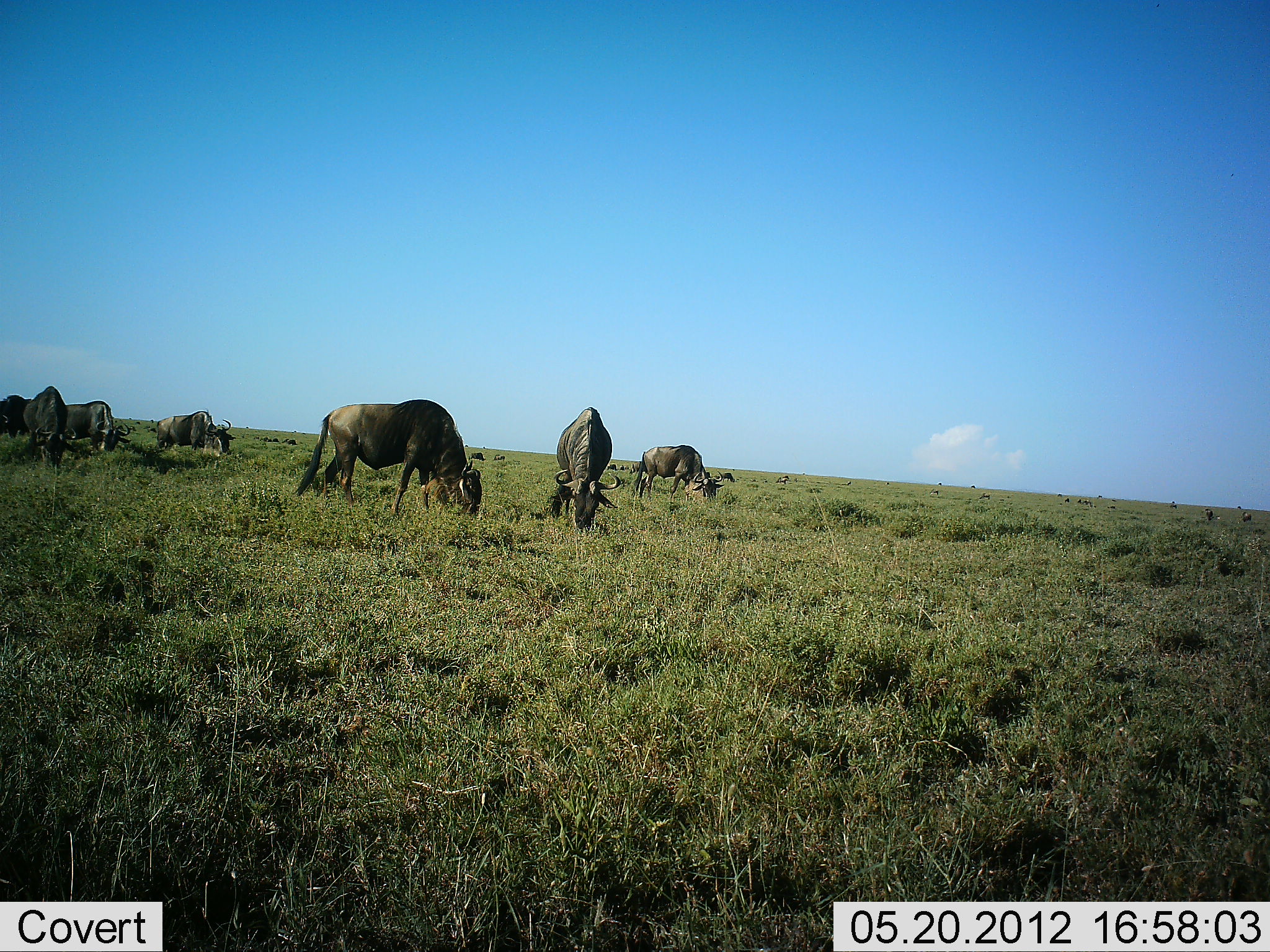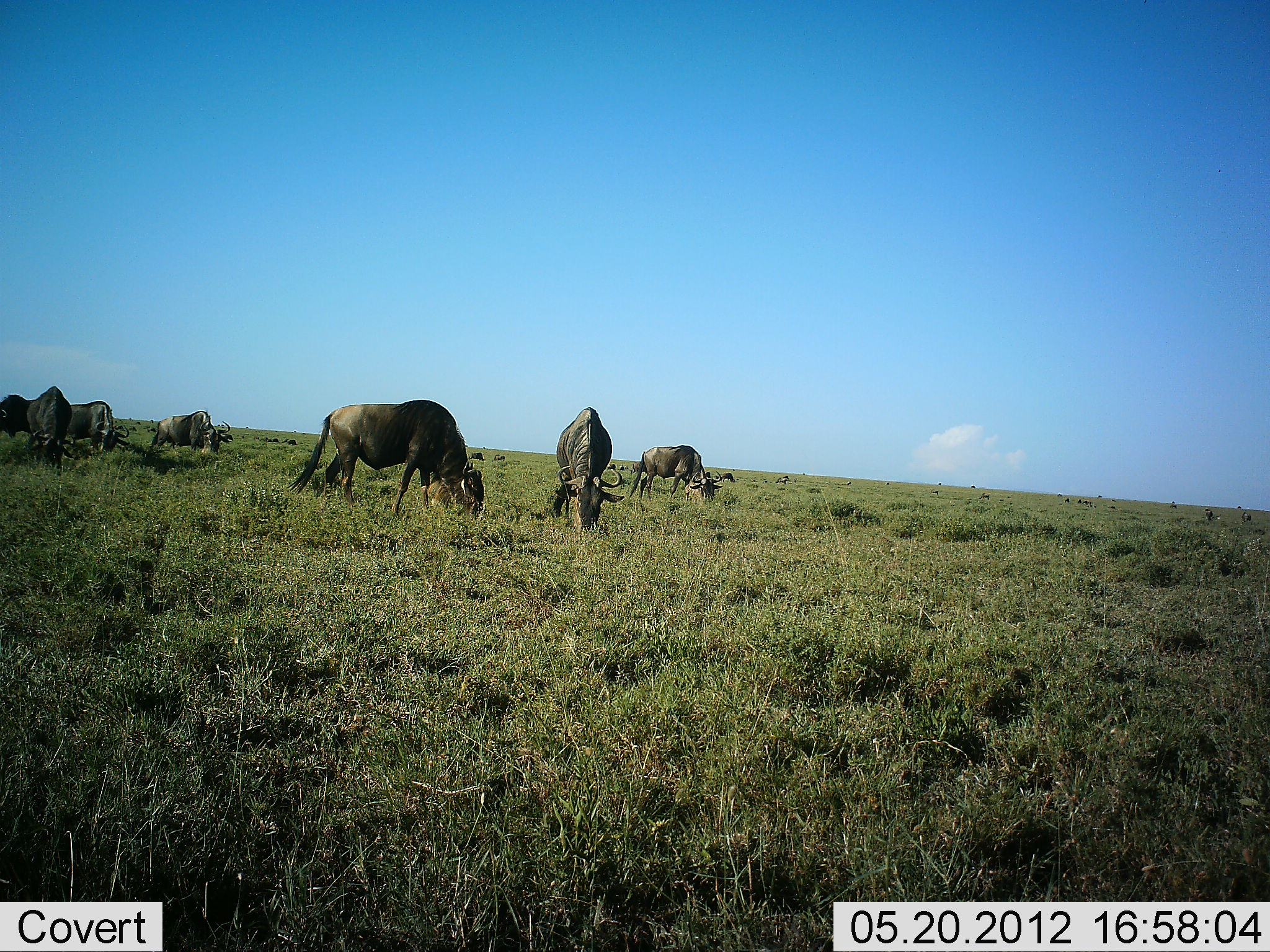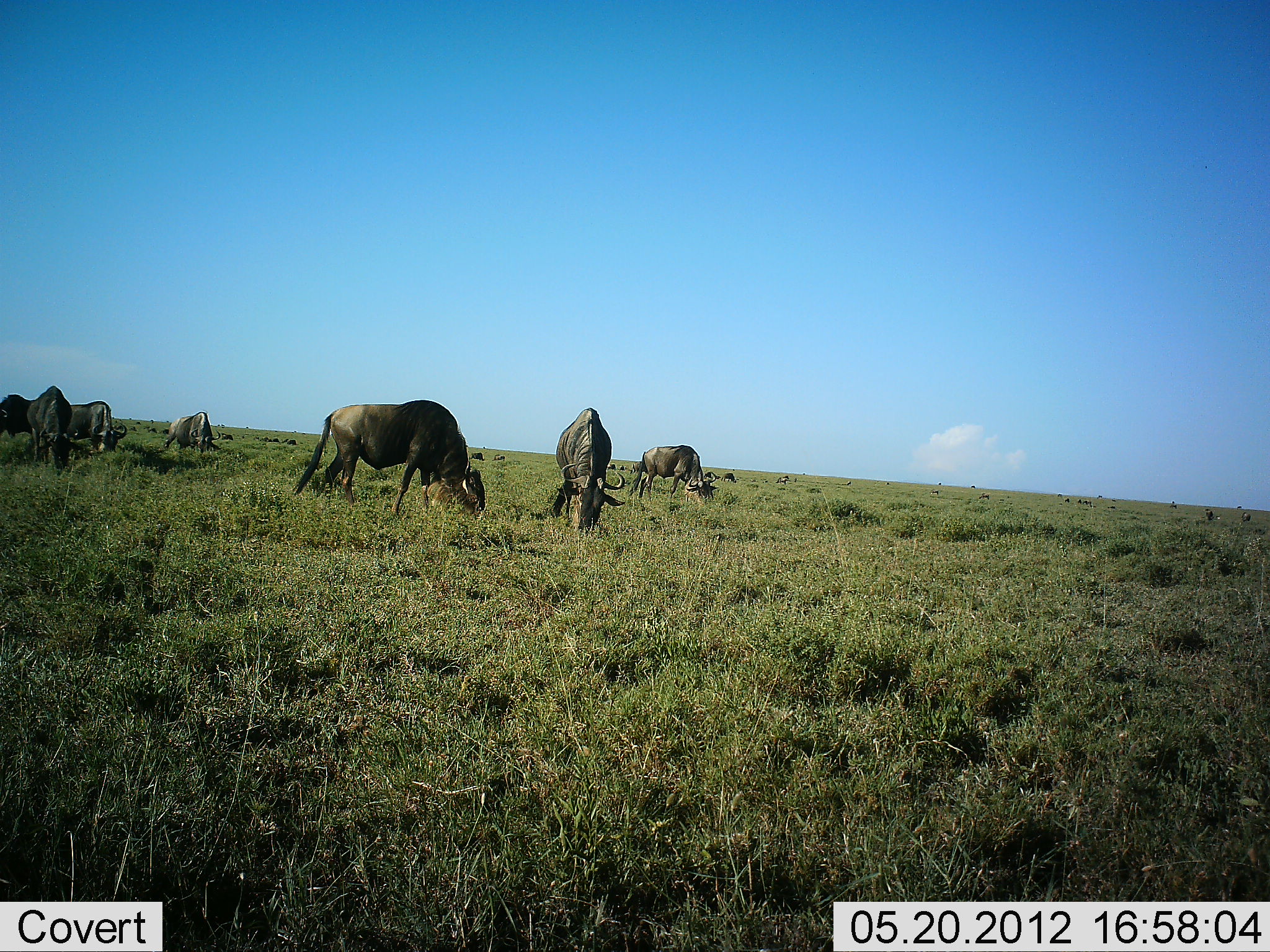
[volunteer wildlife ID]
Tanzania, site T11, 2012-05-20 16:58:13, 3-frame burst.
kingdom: Animalia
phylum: Chordata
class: Mammalia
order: Artiodactyla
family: Bovidae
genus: Connochaetes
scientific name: Connochaetes taurinus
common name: blue wildebeest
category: wildebeest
Wildebeest (blue wildebeest) (Connochaetes taurinus), count 8. Behavior (volunteer vote fractions): standing 20%, resting 0%, moving 0%, interacting 0%. Young present (vote fraction): 0%. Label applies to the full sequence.